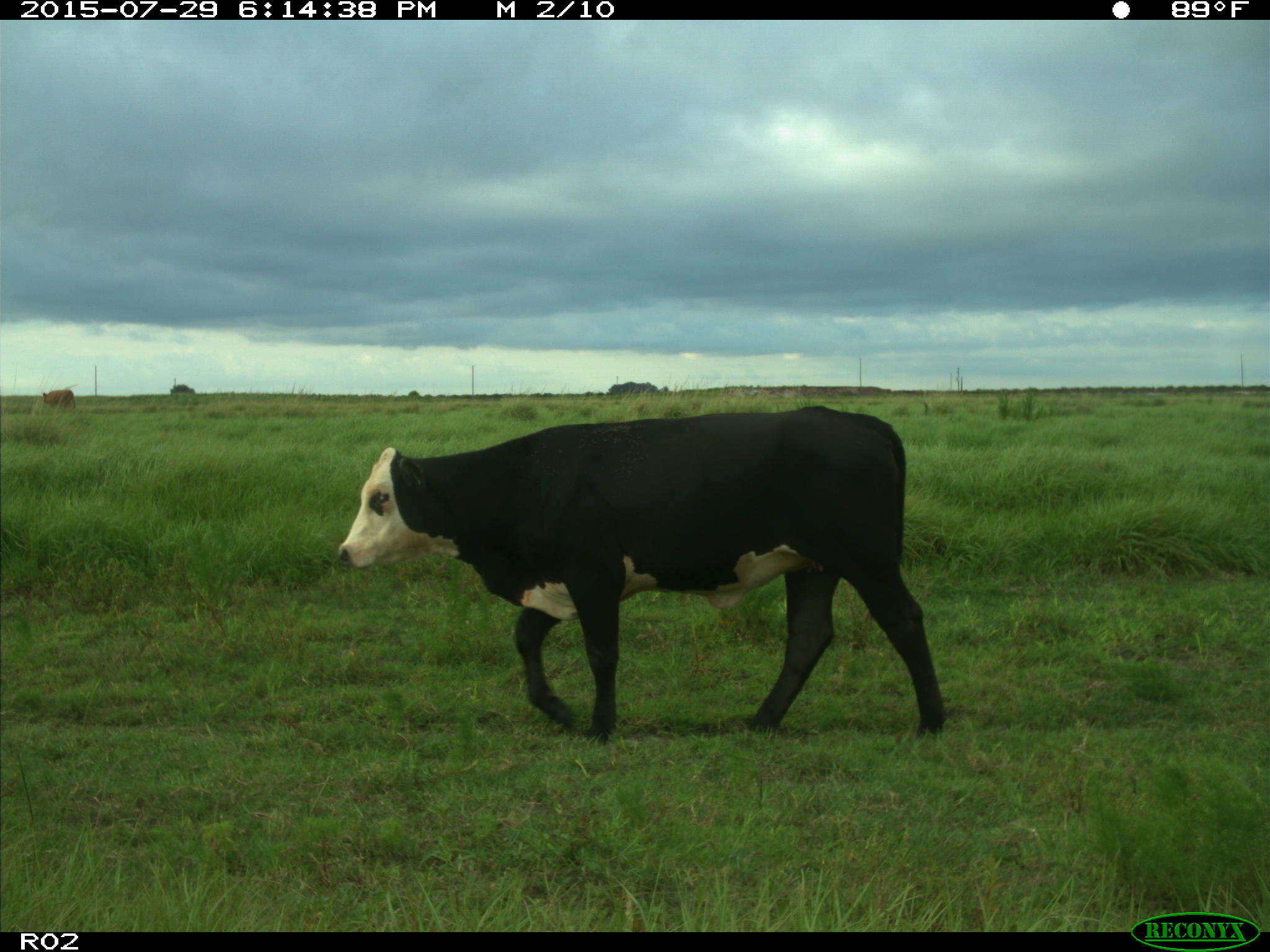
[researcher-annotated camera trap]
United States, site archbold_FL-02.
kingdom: Animalia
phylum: Chordata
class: Mammalia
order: Artiodactyla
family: Bovidae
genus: Bos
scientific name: Bos taurus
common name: domestic cow